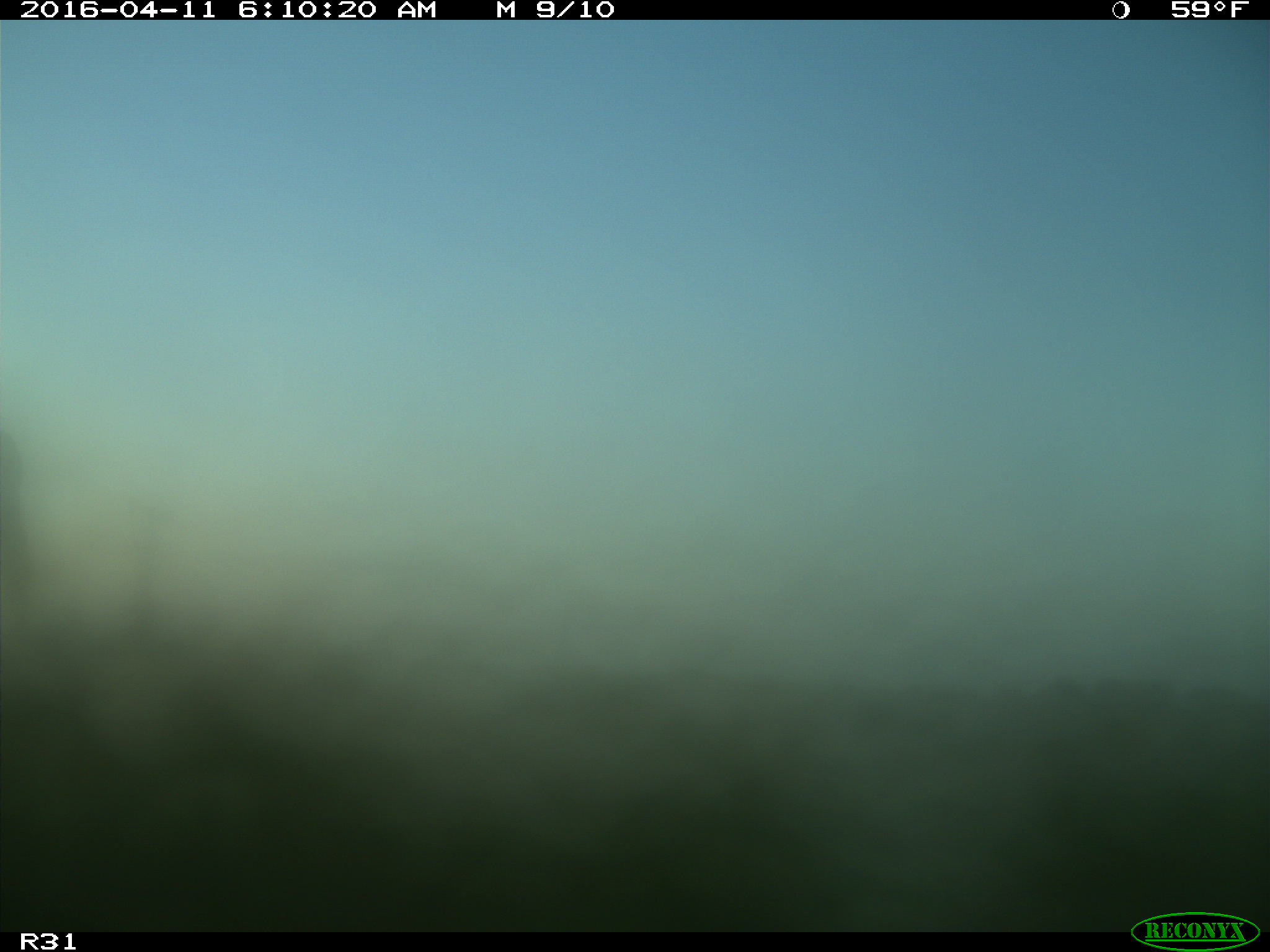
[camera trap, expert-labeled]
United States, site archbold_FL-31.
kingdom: Animalia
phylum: Chordata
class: Mammalia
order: Artiodactyla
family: Bovidae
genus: Bos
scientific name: Bos taurus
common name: domestic cow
Bos taurus (domestic cow).